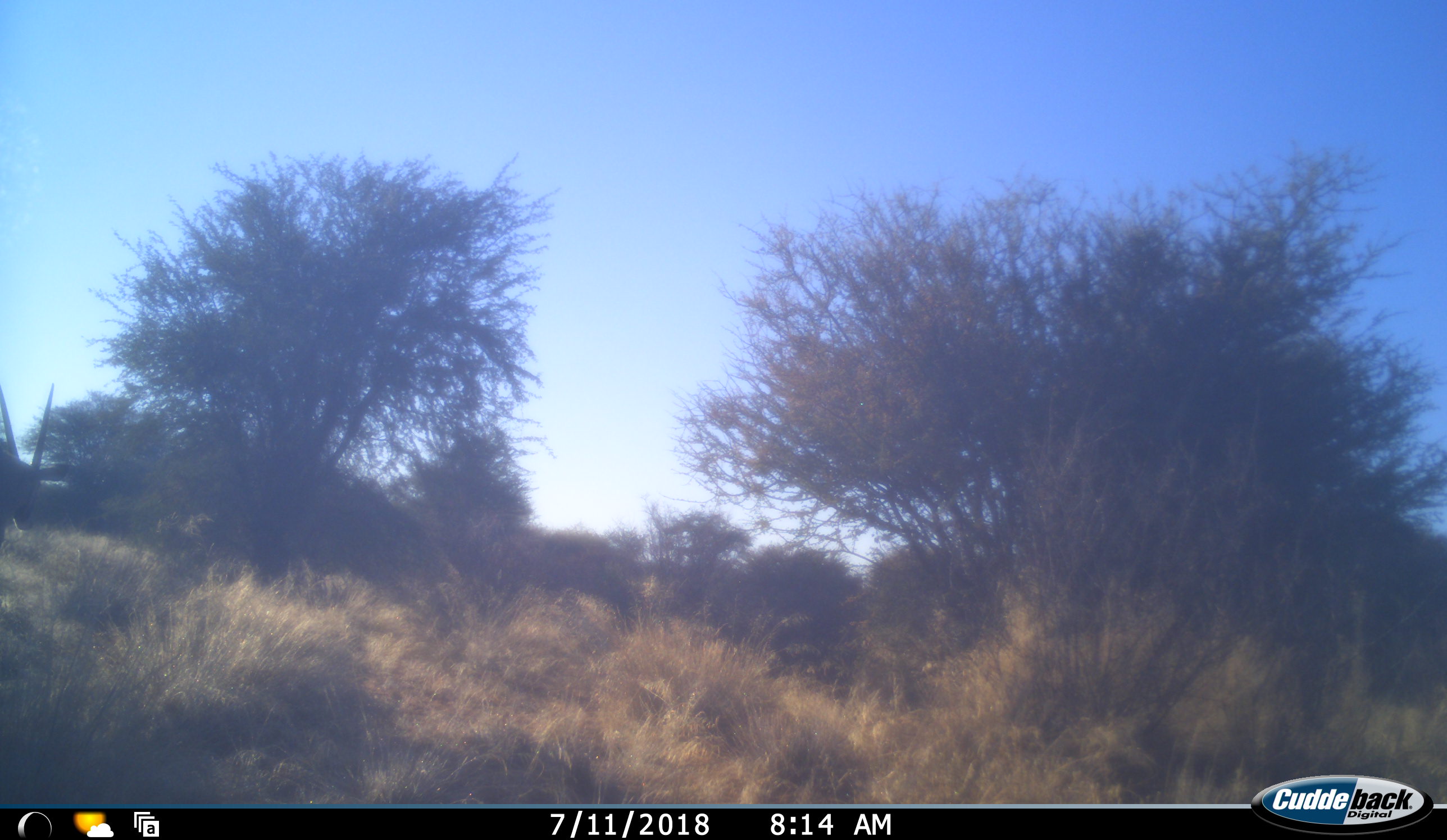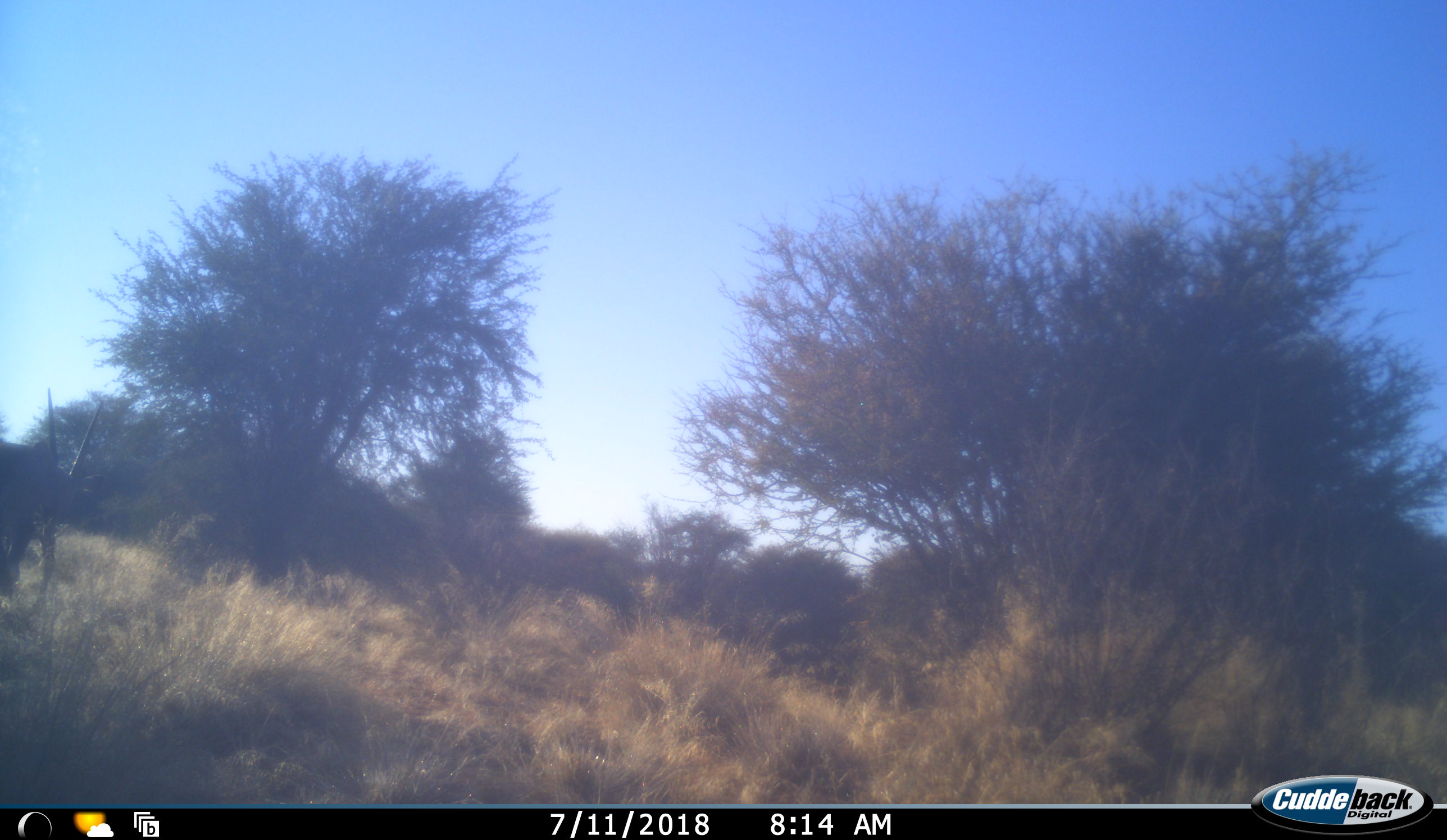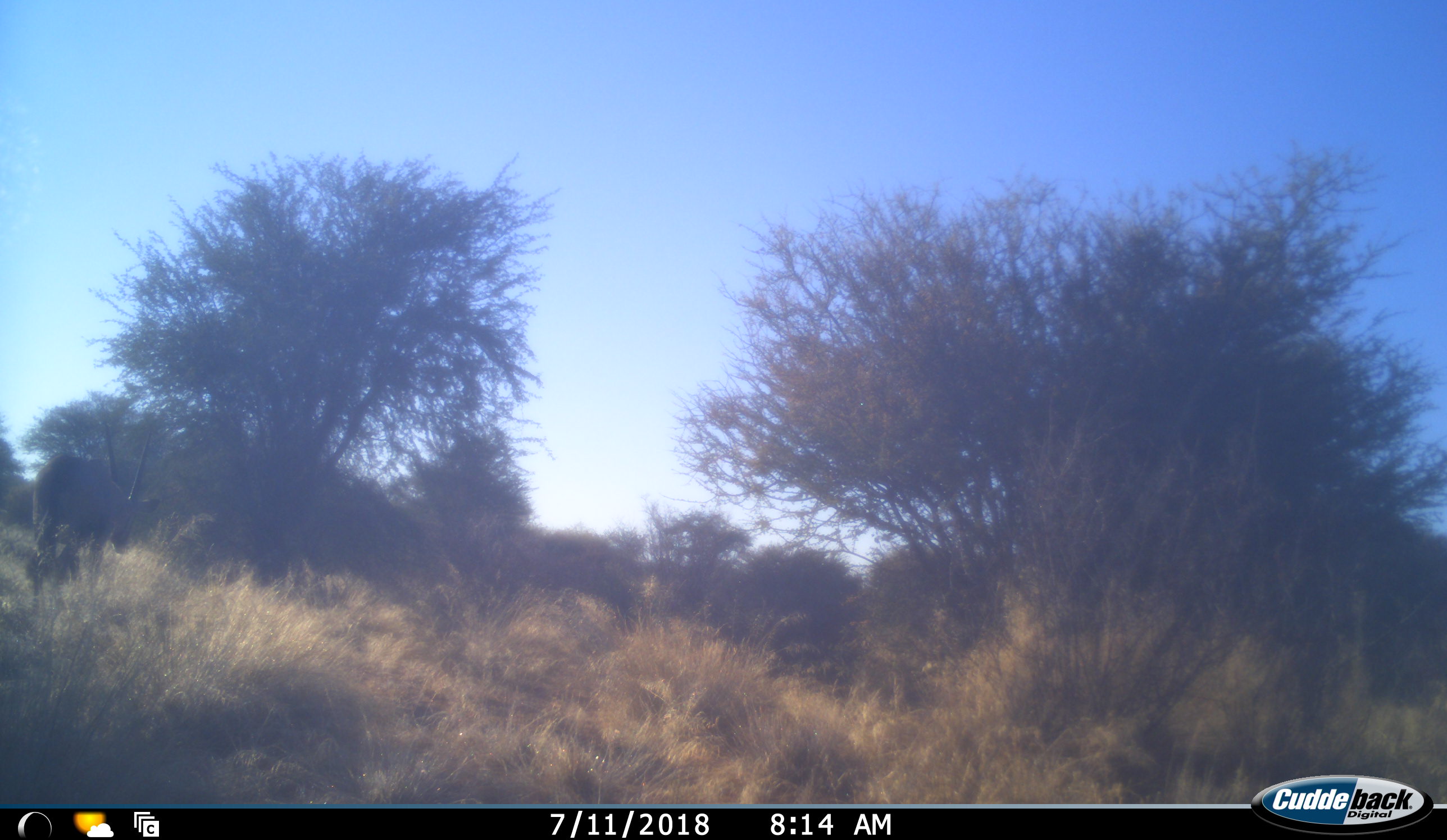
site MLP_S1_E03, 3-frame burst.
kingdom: Animalia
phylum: Chordata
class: Mammalia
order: Artiodactyla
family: Bovidae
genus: Oryx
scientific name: Oryx gazella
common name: gemsbok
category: oryx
Oryx (gemsbok) (Oryx gazella), count 1. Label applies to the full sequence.